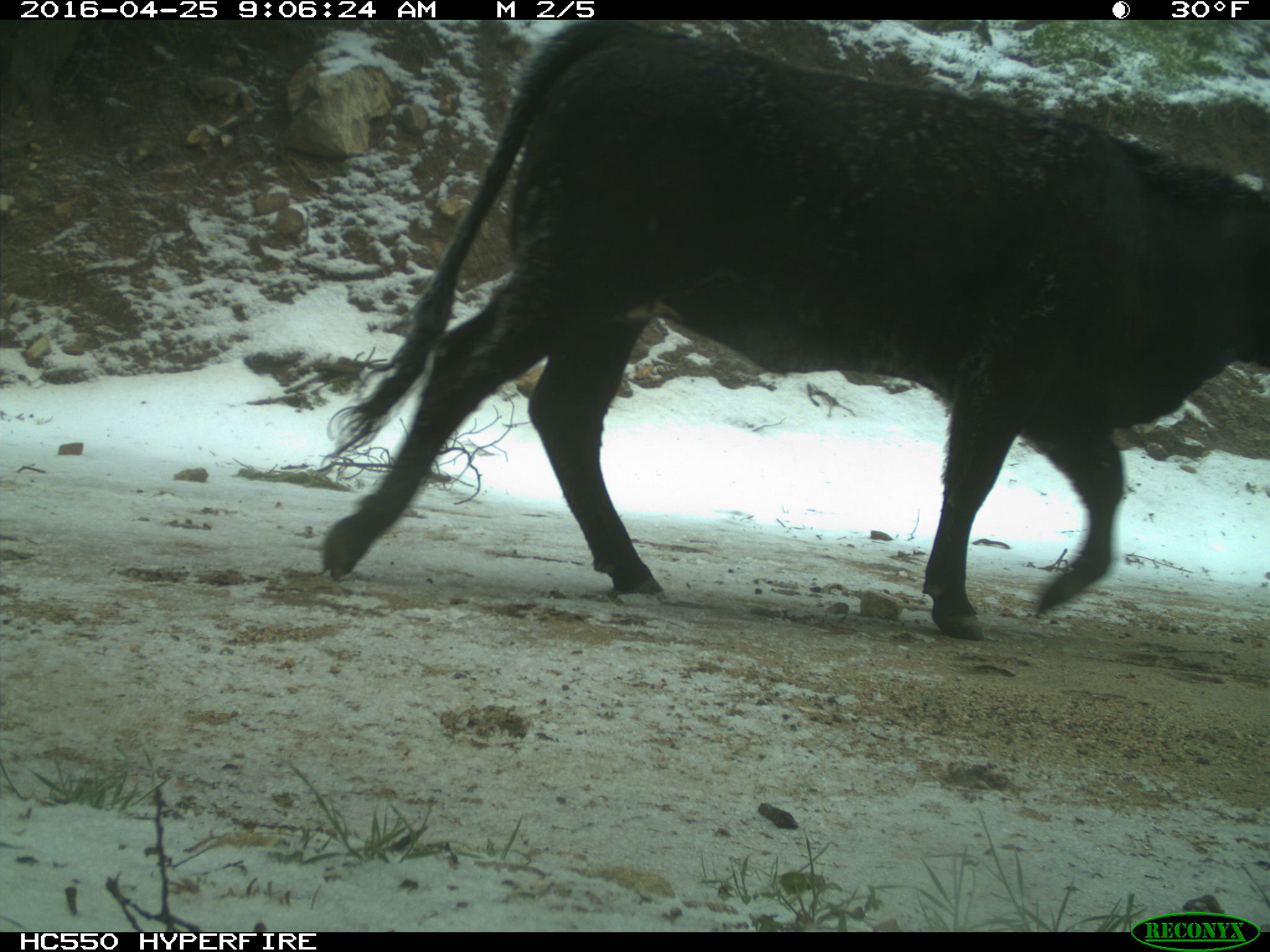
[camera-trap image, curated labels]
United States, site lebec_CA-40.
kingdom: Animalia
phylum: Chordata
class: Mammalia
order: Artiodactyla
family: Bovidae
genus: Bos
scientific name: Bos taurus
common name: domestic cow